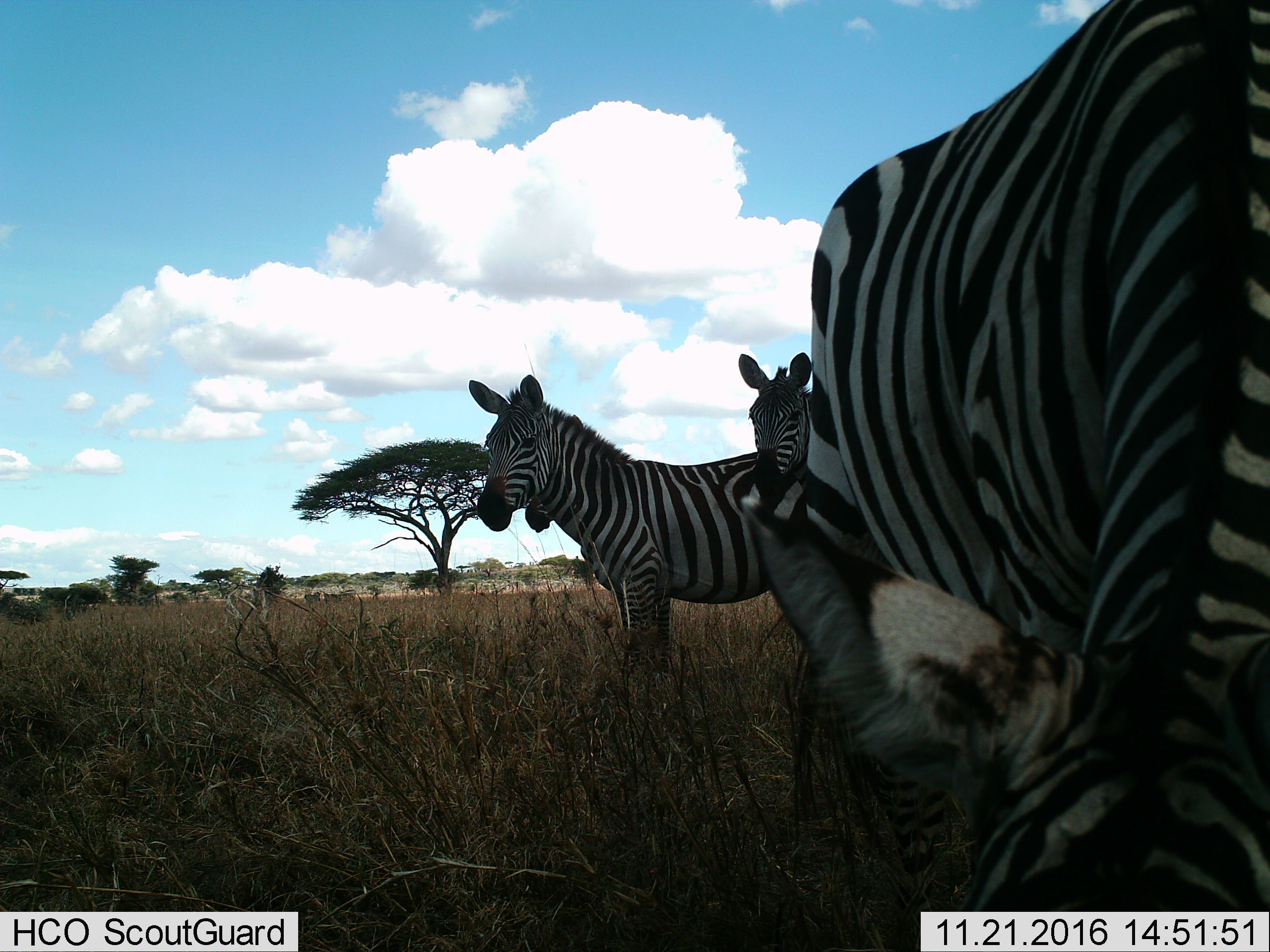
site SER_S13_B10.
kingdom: Animalia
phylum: Chordata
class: Mammalia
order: Perissodactyla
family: Equidae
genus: Equus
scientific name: Equus quagga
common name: plains zebra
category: zebraplains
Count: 3.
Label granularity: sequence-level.